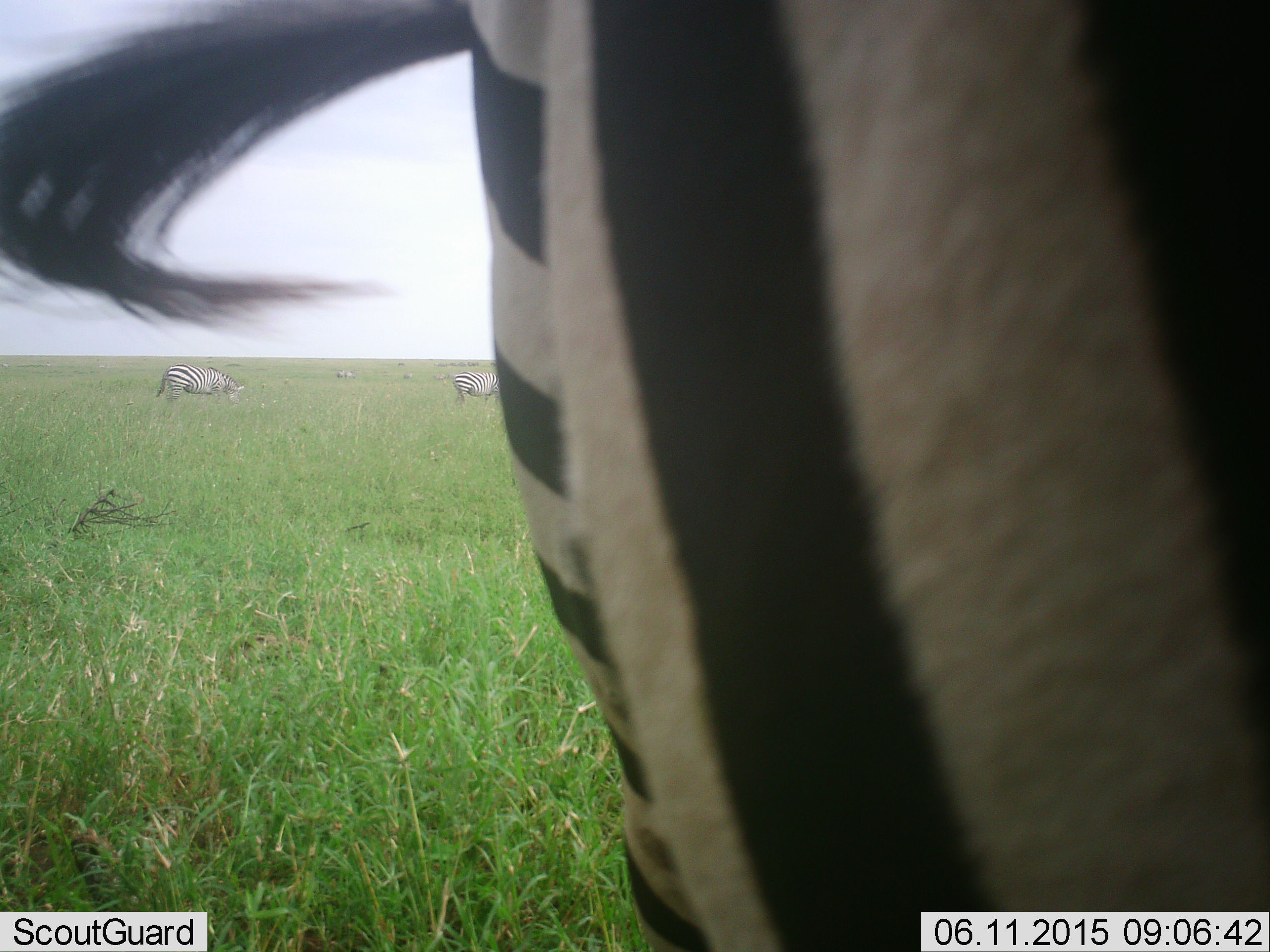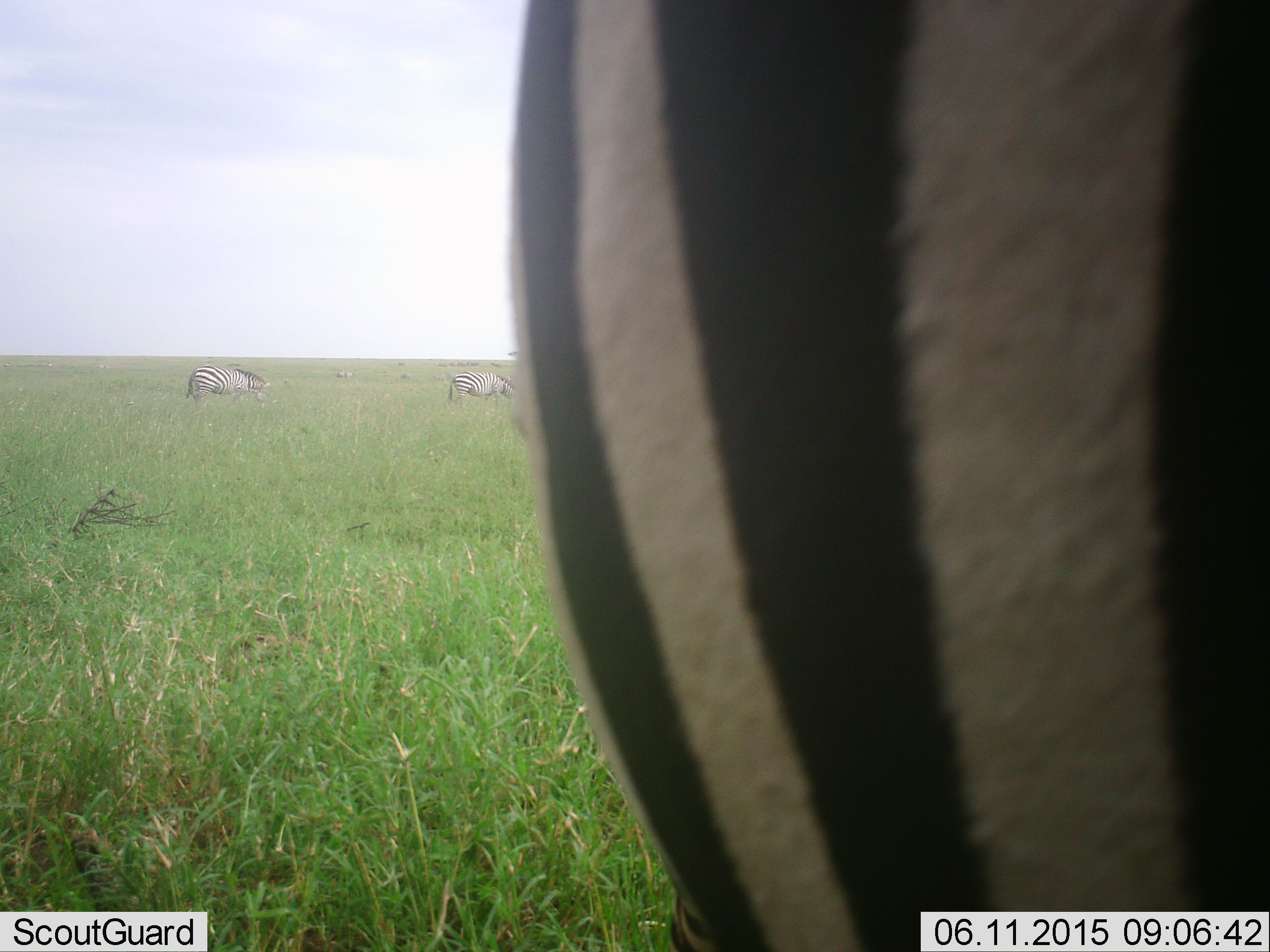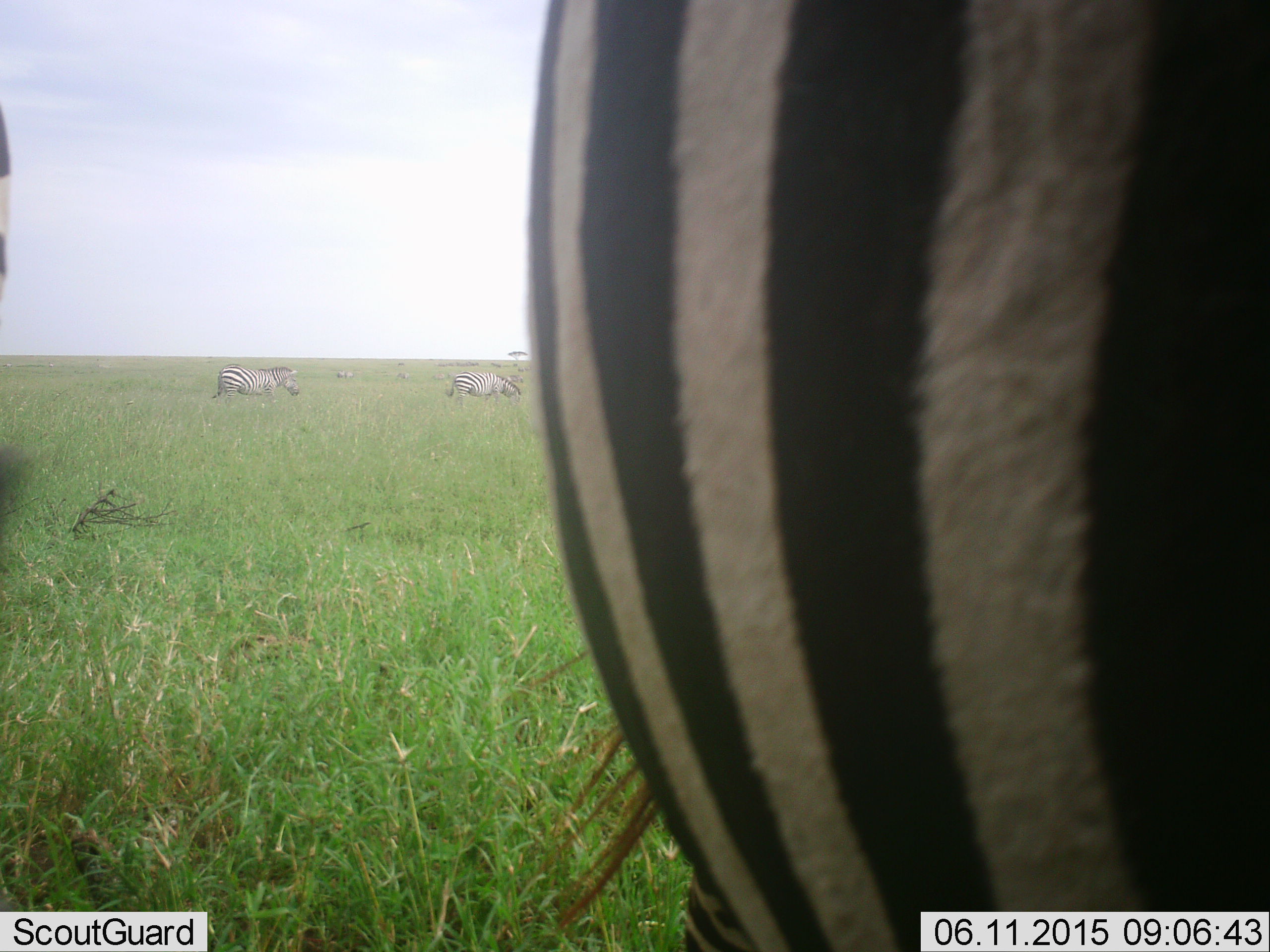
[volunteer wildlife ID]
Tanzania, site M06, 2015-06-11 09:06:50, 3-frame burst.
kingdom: Animalia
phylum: Chordata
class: Mammalia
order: Perissodactyla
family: Equidae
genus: Equus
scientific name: Equus quagga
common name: plains zebra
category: zebra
Zebra (plains zebra) (Equus quagga), count 3. Behavior (volunteer vote fractions): standing 90%, resting 10%, moving 50%, interacting 0%. Young present (vote fraction): 0%. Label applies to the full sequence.